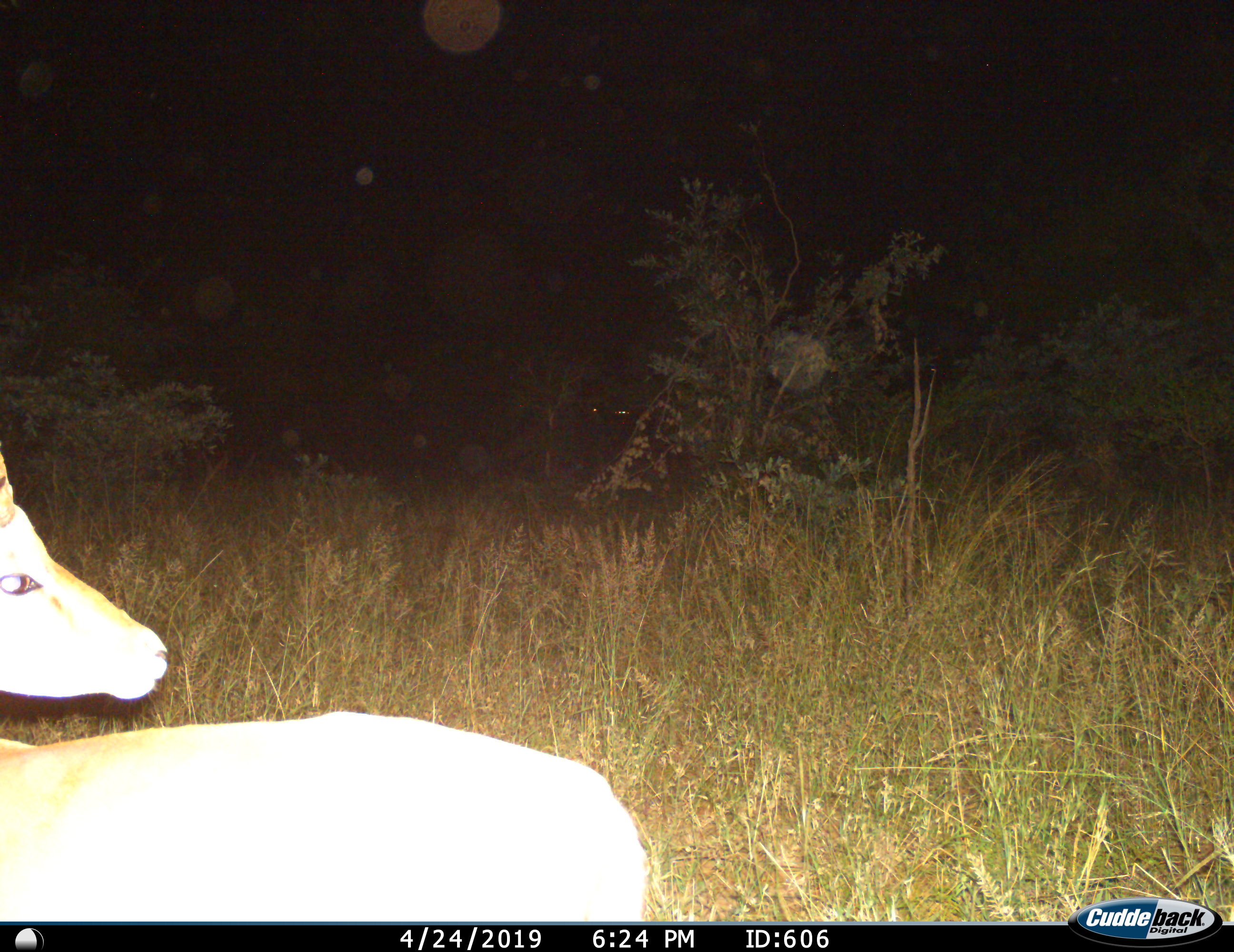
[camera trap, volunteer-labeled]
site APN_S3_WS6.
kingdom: Animalia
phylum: Chordata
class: Mammalia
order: Artiodactyla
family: Bovidae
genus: Aepyceros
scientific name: Aepyceros melampus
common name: impala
Impala (Aepyceros melampus), count 1. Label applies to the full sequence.